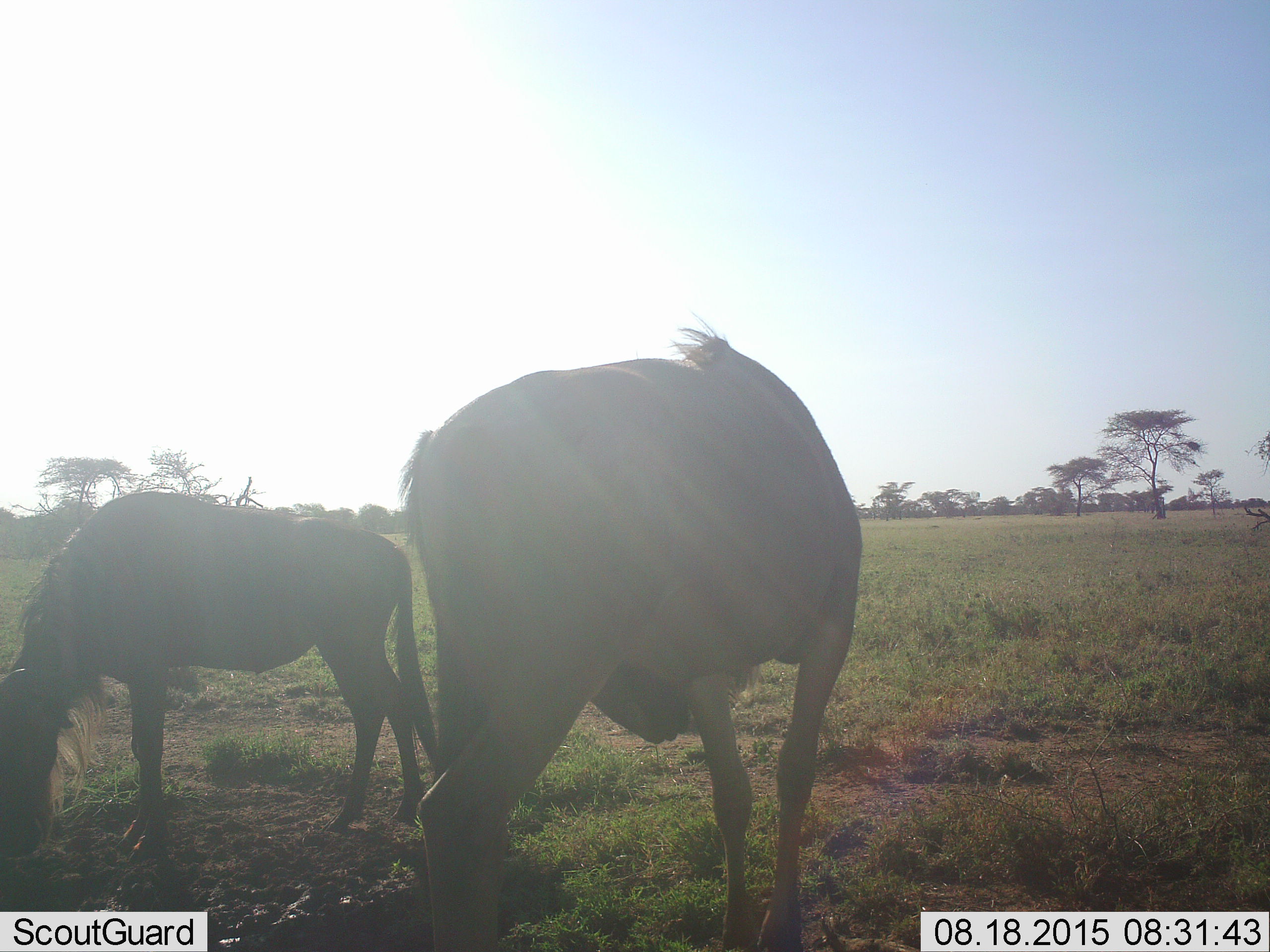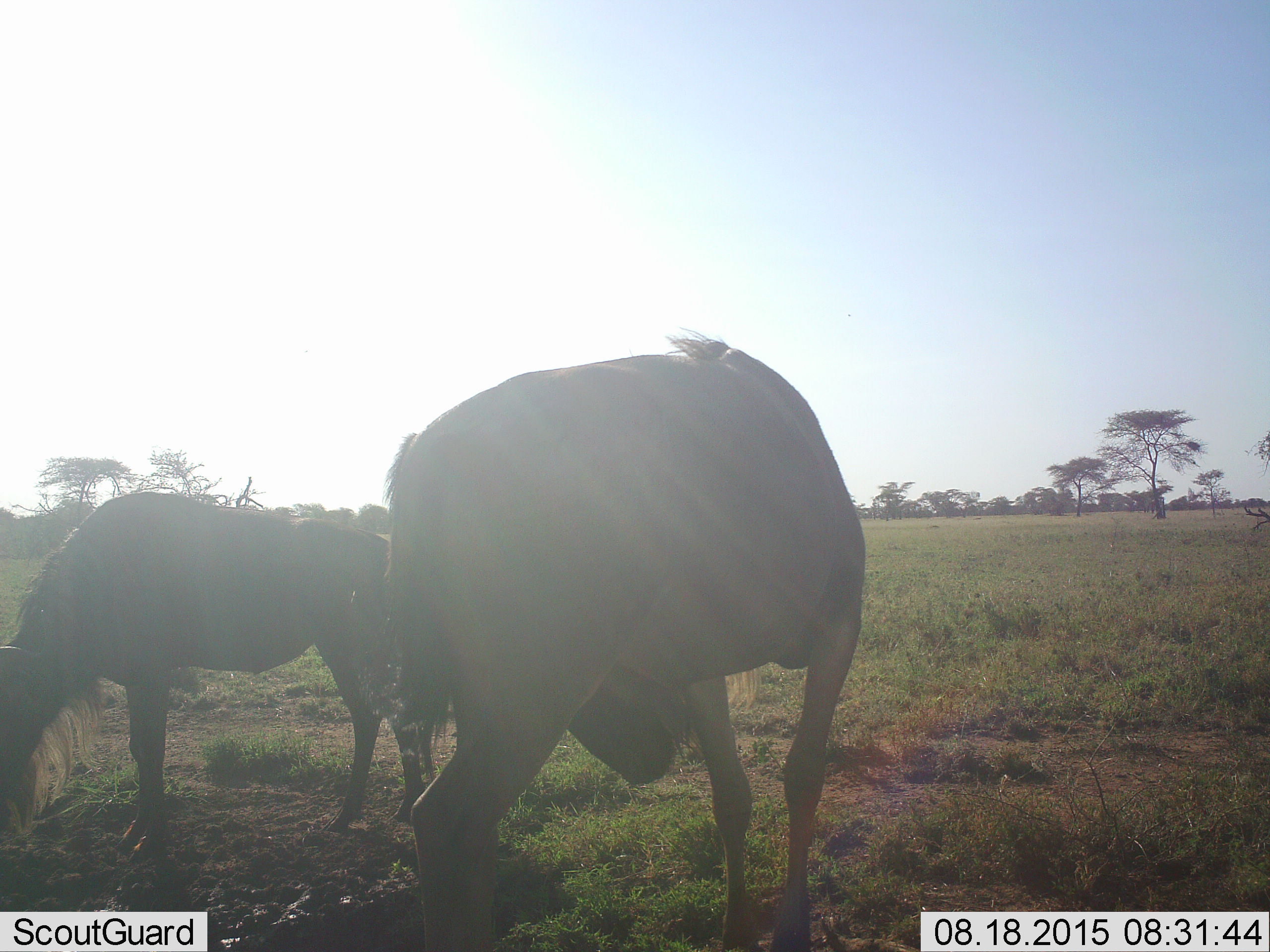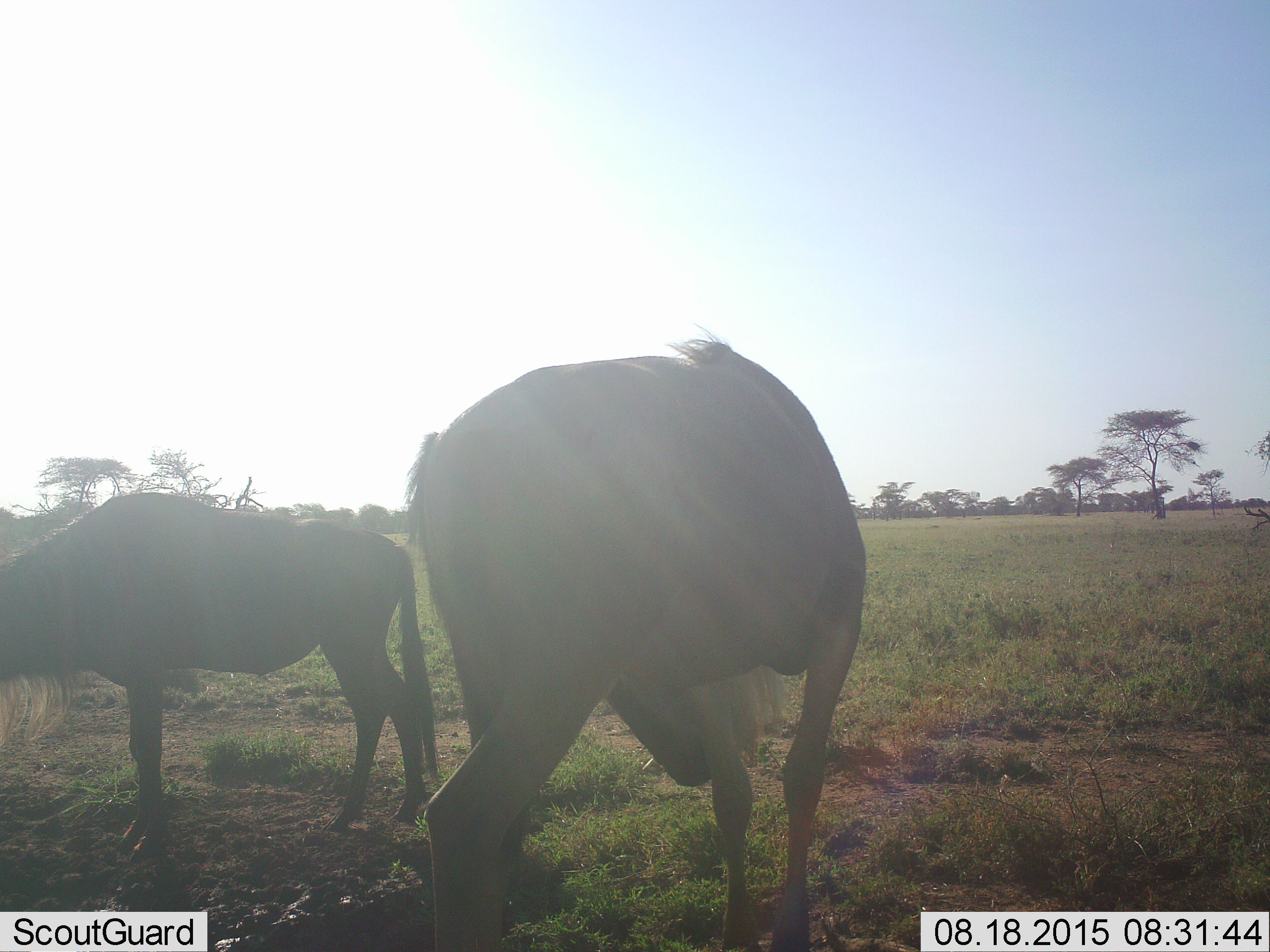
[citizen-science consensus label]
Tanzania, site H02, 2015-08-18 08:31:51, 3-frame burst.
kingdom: Animalia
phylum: Chordata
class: Mammalia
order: Artiodactyla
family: Bovidae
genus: Connochaetes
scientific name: Connochaetes taurinus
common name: blue wildebeest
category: wildebeest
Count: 2.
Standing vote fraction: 78%.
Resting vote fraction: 0%.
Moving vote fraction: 11%.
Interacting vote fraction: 11%.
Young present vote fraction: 22%.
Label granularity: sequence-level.